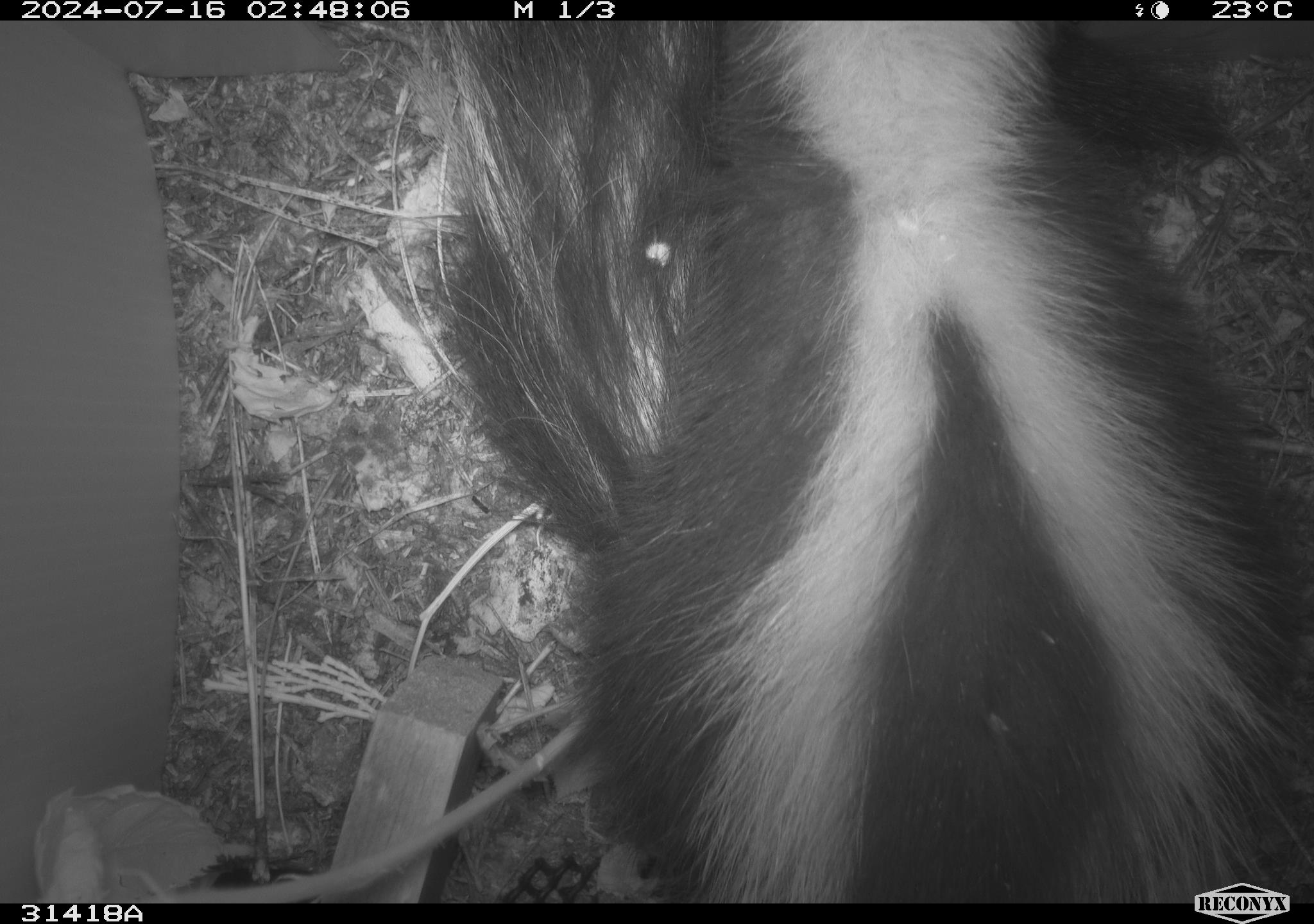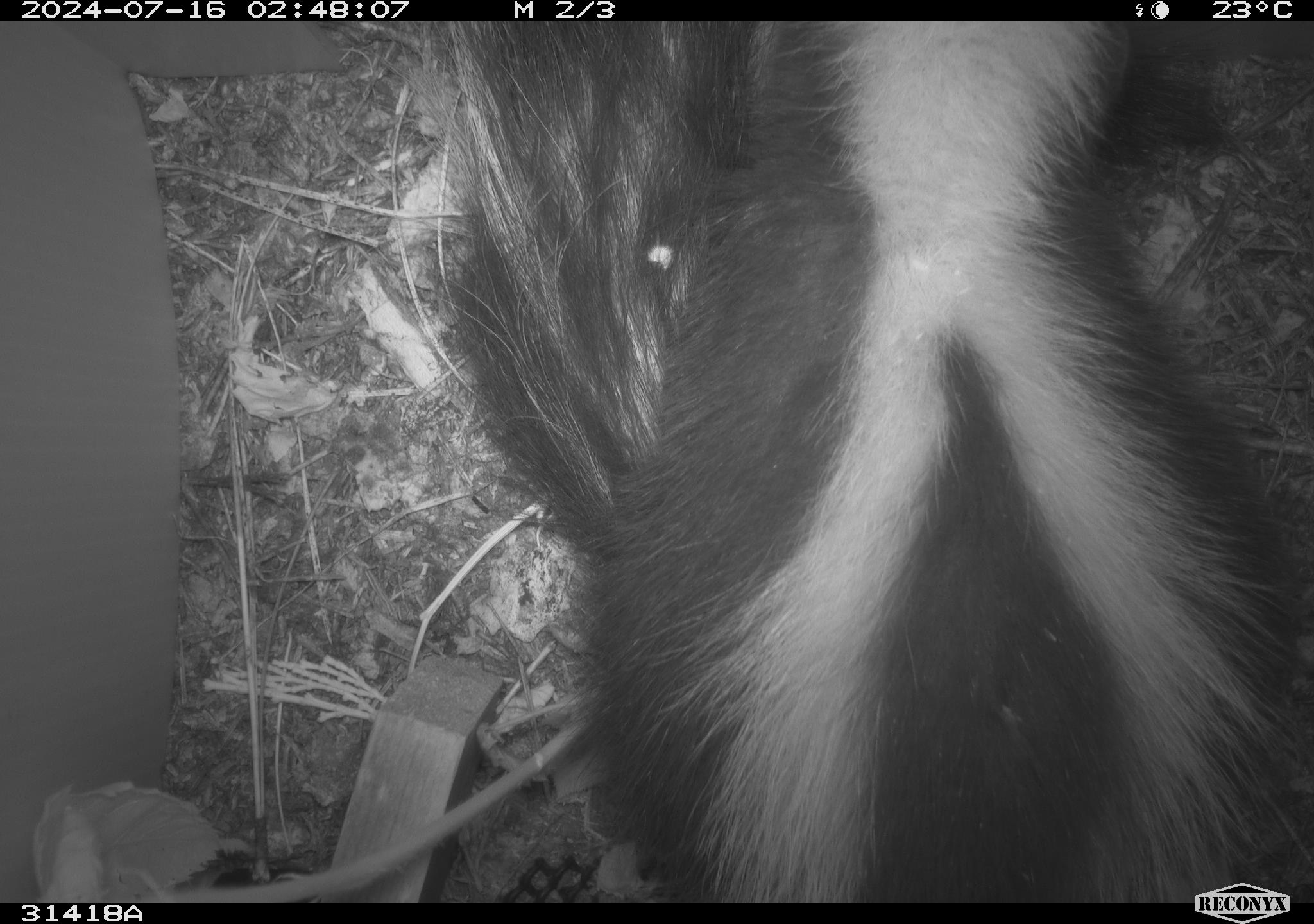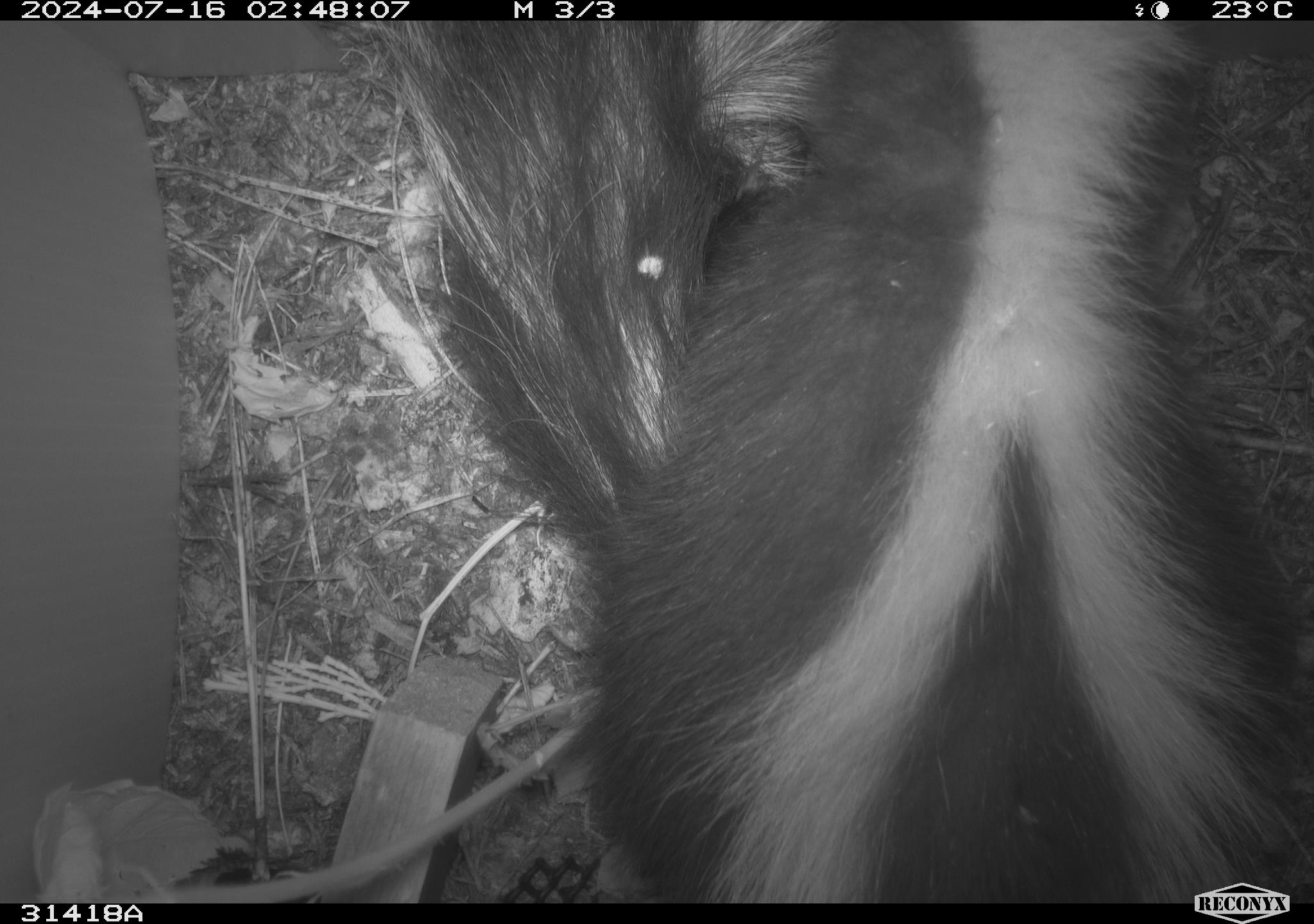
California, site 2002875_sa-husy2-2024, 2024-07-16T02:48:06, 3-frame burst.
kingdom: Animalia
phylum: Chordata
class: Mammalia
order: Carnivora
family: Mephitidae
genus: Mephitis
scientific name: Mephitis mephitis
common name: striped skunk